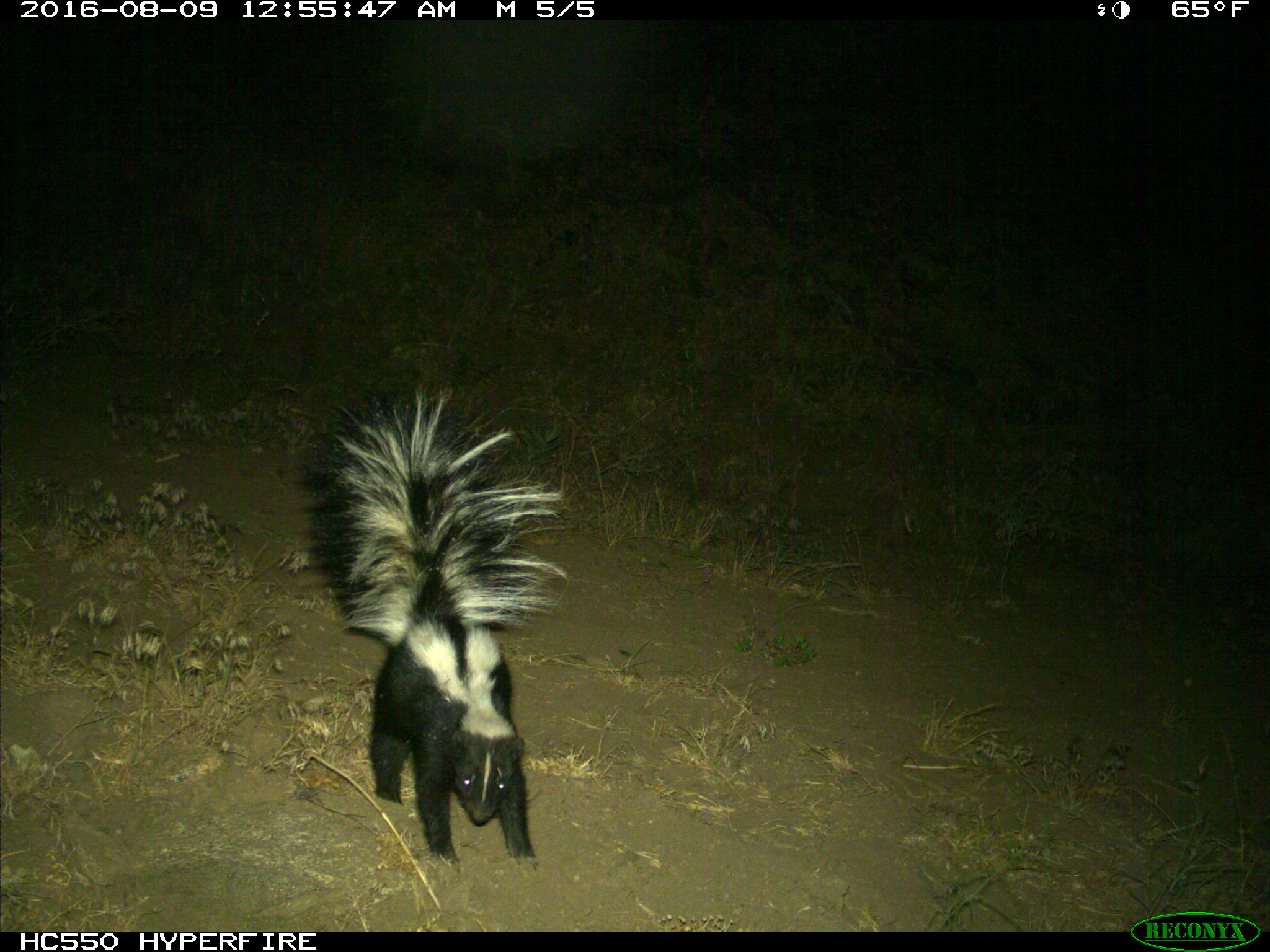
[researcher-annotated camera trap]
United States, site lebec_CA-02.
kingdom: Animalia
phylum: Chordata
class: Mammalia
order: Carnivora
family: Mephitidae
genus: Mephitis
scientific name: Mephitis mephitis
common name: striped skunk